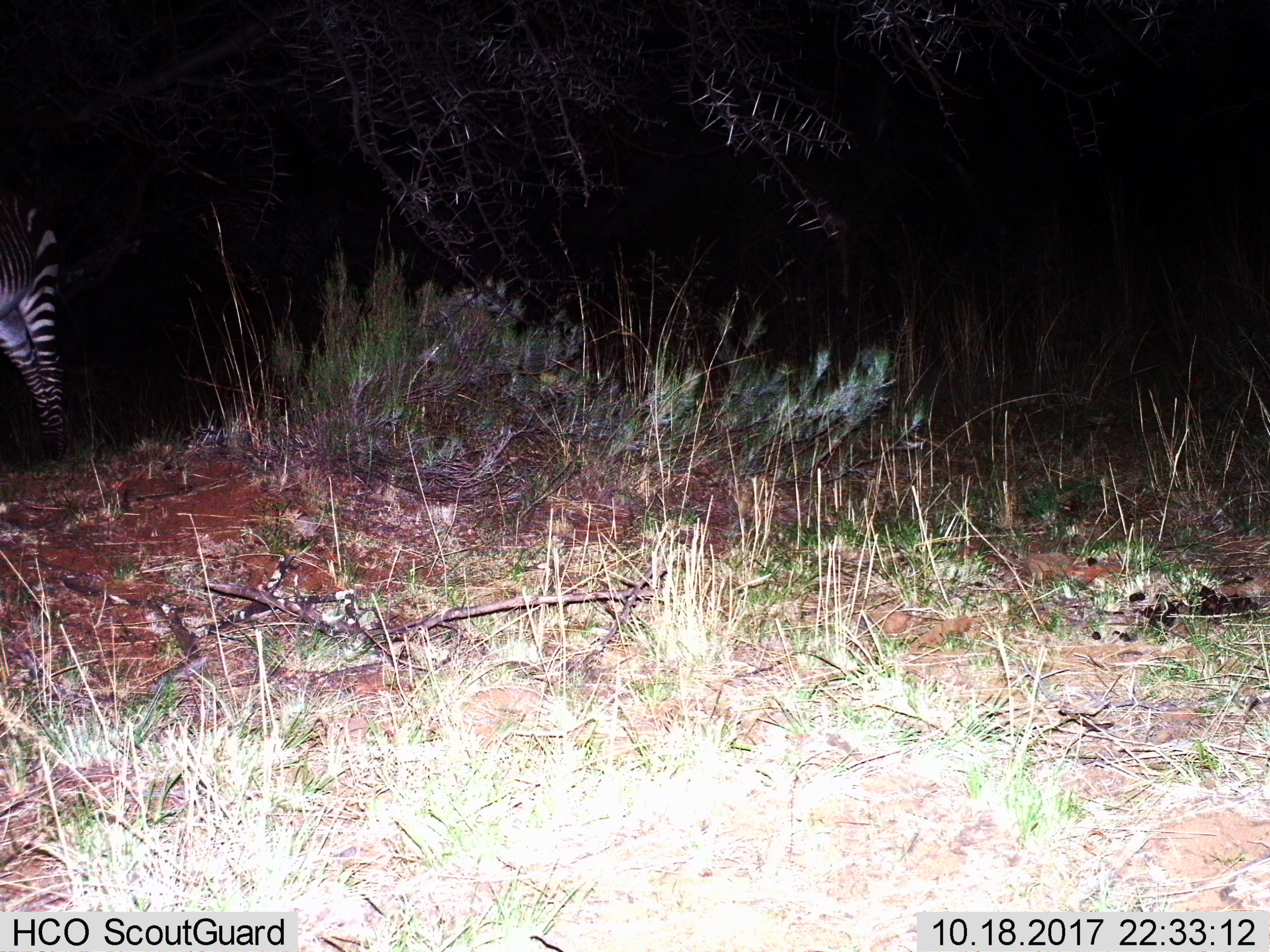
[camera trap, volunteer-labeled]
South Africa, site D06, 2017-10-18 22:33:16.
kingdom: Animalia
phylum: Chordata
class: Mammalia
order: Perissodactyla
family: Equidae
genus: Equus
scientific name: Equus zebra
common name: mountain zebra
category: zebramountain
Zebramountain (mountain zebra) (Equus zebra), count 1. Behavior (volunteer vote fractions): standing 78%, resting 11%, moving 11%, interacting 0%. Young present (vote fraction): 0%. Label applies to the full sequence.